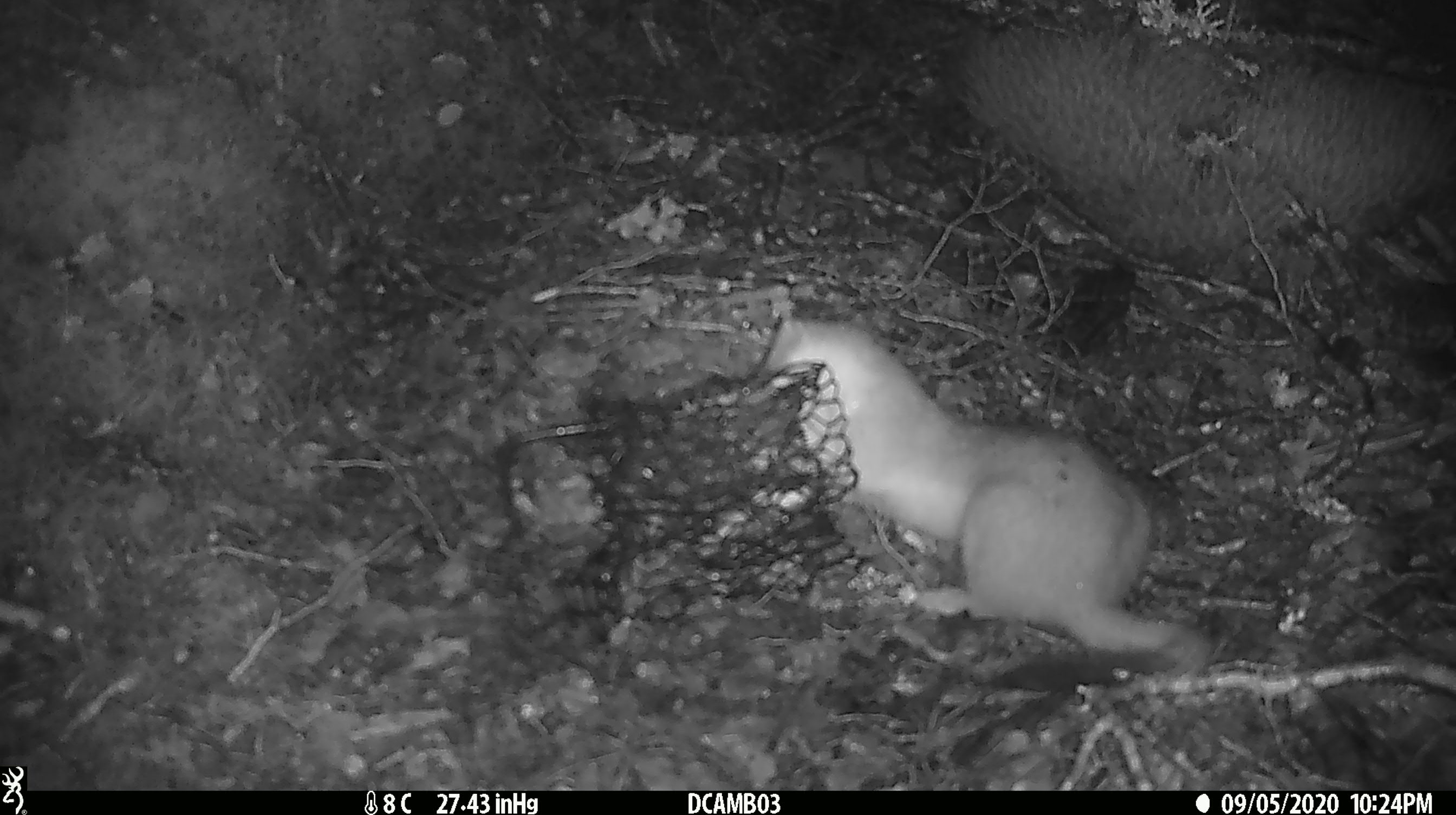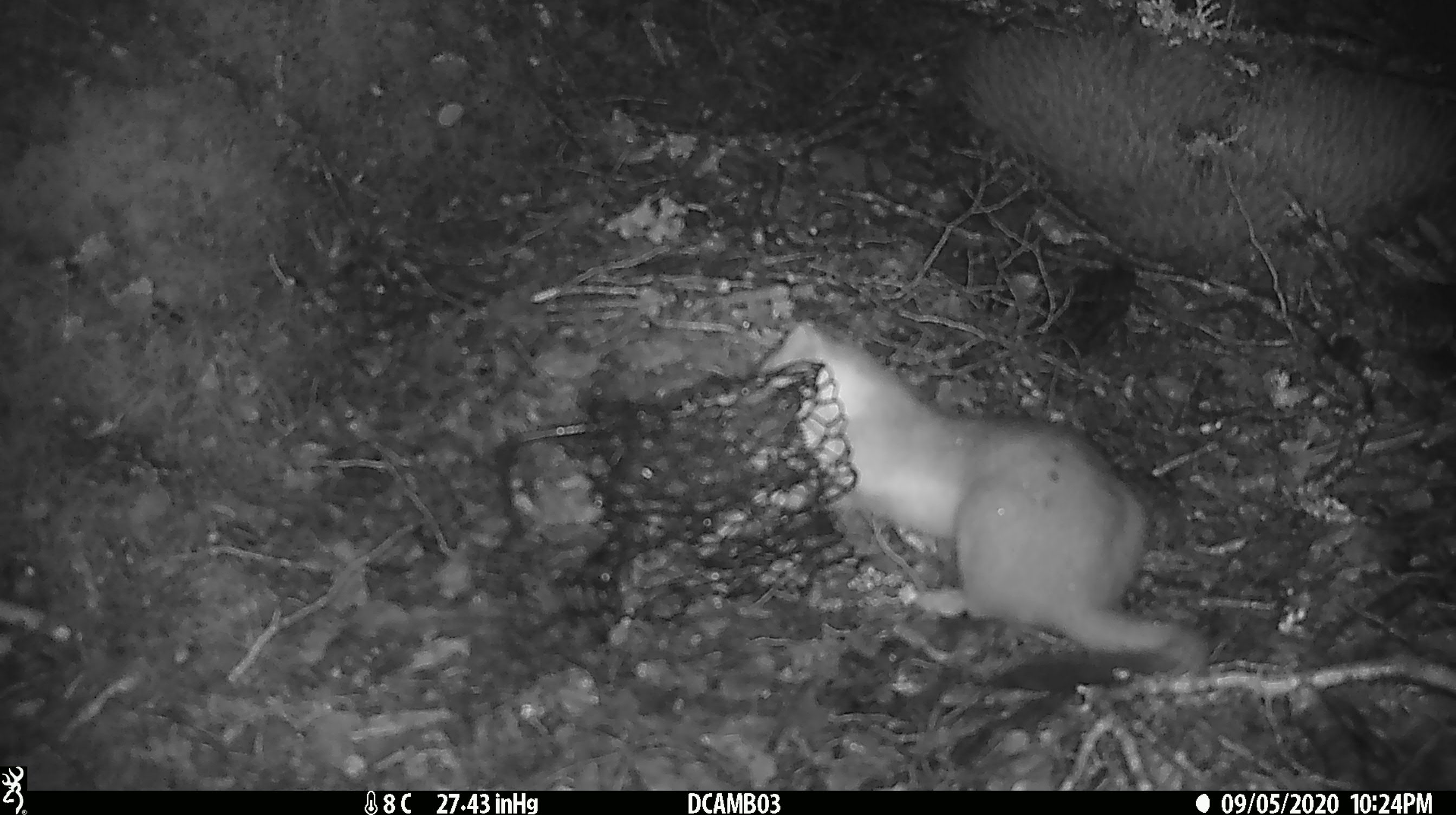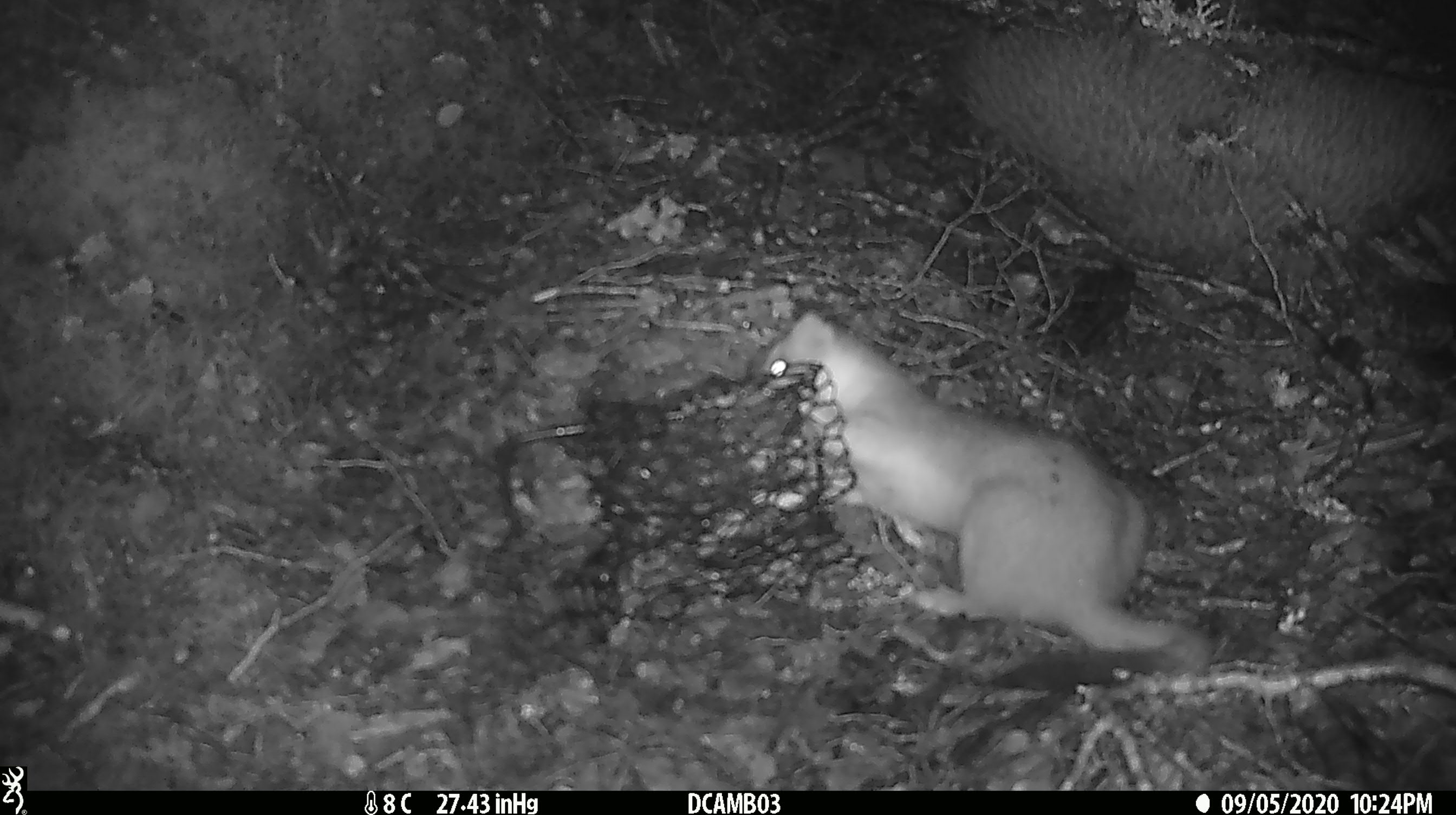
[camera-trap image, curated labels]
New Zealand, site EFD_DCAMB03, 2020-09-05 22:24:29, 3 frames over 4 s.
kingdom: Animalia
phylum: Chordata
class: Mammalia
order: Carnivora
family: Mustelidae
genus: Mustela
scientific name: Mustela erminea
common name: stoat